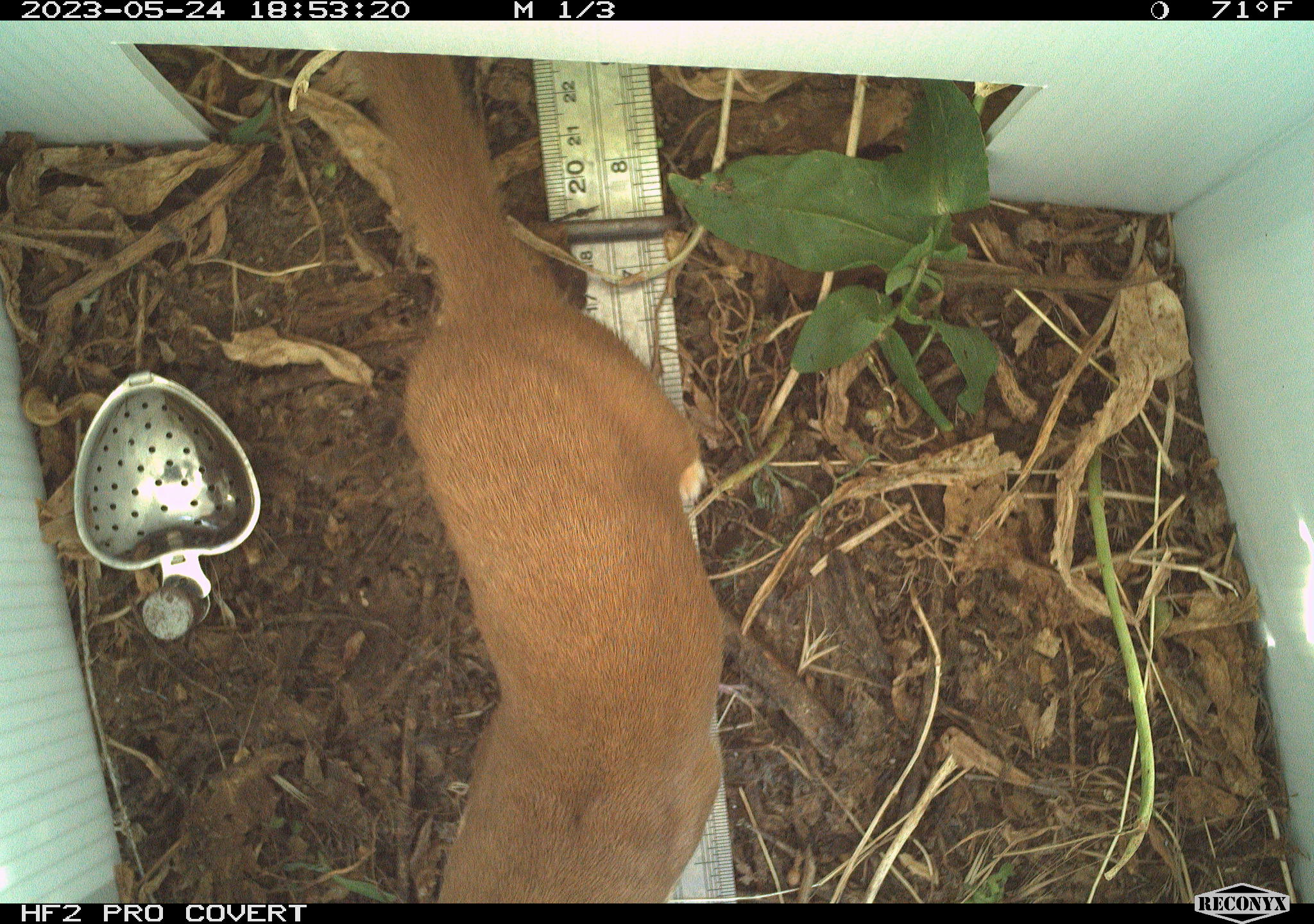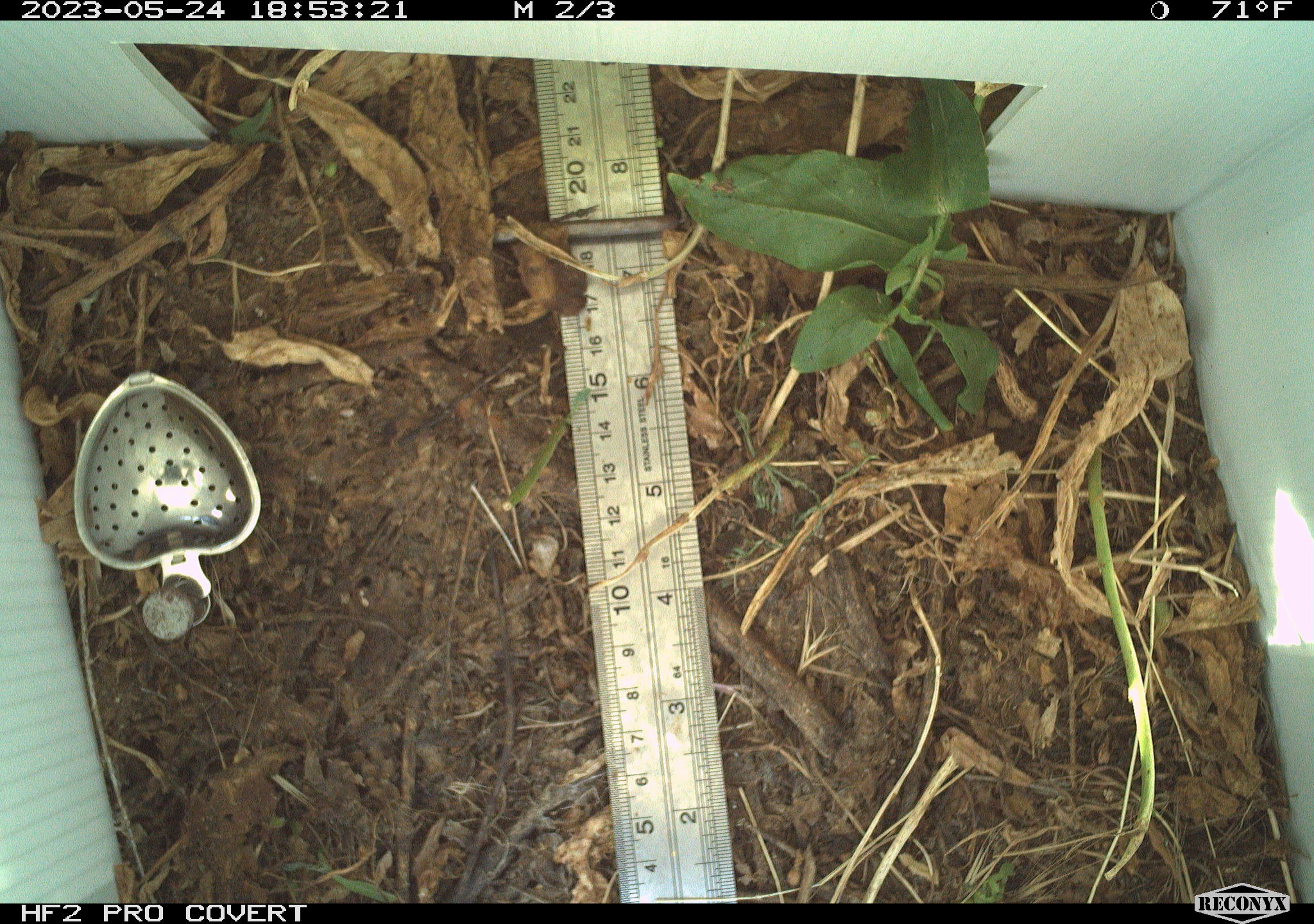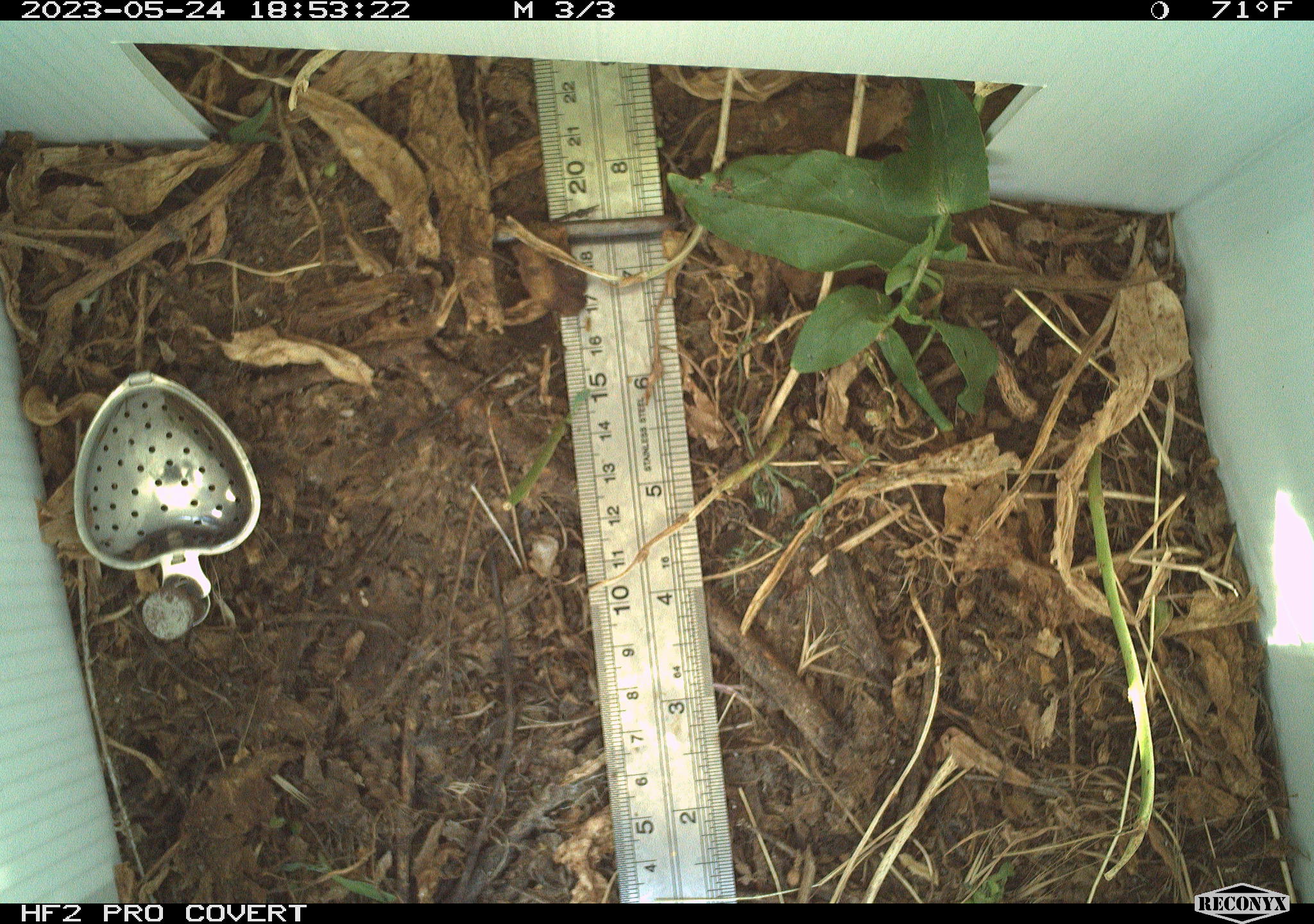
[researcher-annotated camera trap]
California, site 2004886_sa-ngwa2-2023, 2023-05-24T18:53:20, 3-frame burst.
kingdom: Animalia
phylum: Chordata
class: Mammalia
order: Carnivora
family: Mustelidae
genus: Neogale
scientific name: Neogale frenata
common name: long-tailed weasel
Long-tailed weasel (Neogale frenata).